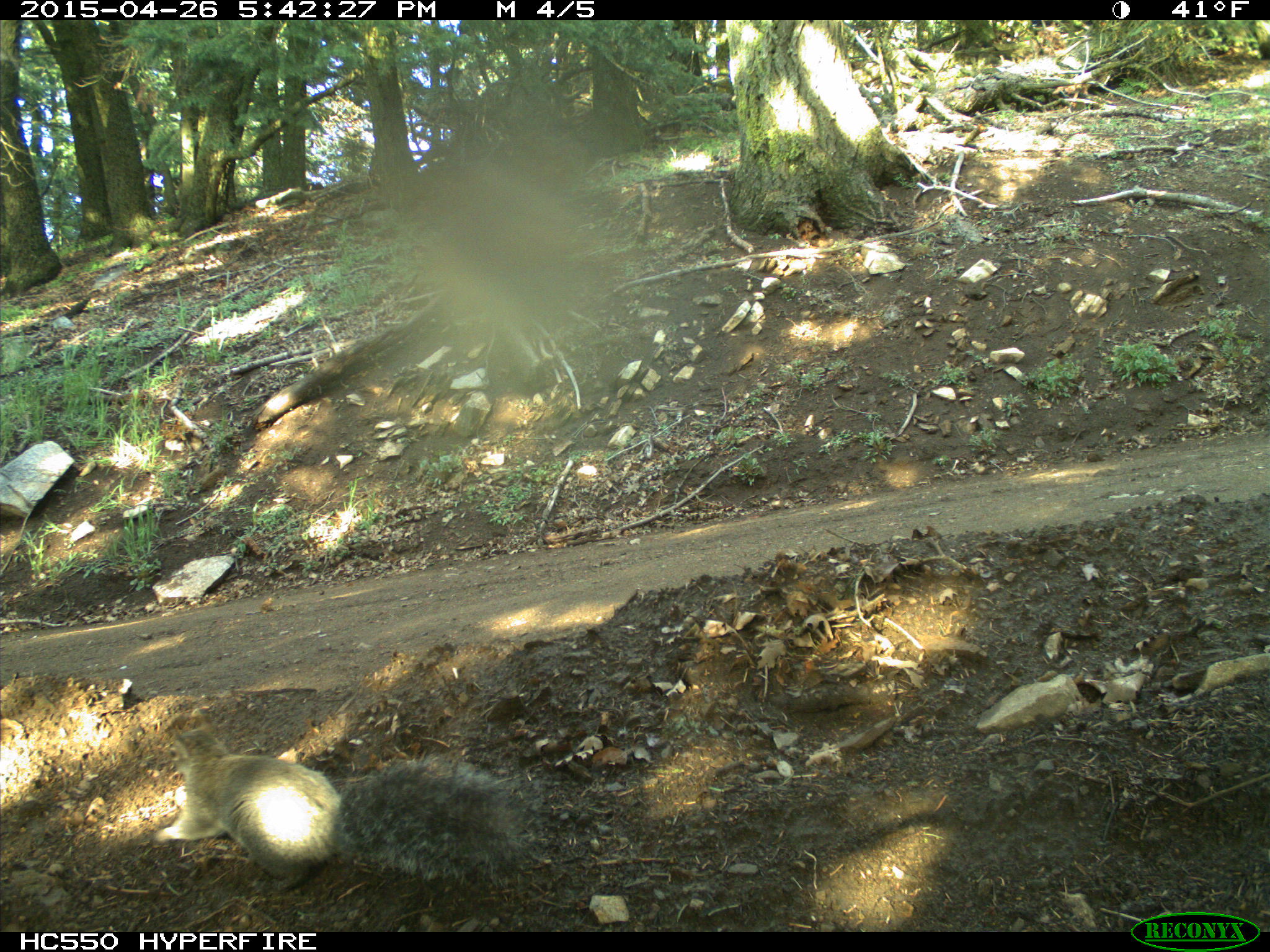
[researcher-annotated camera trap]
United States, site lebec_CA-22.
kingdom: Animalia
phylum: Chordata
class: Mammalia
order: Rodentia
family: Sciuridae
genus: Sciurus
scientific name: Sciurus carolinensis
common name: eastern gray squirrel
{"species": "Sciurus carolinensis (eastern gray squirrel)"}